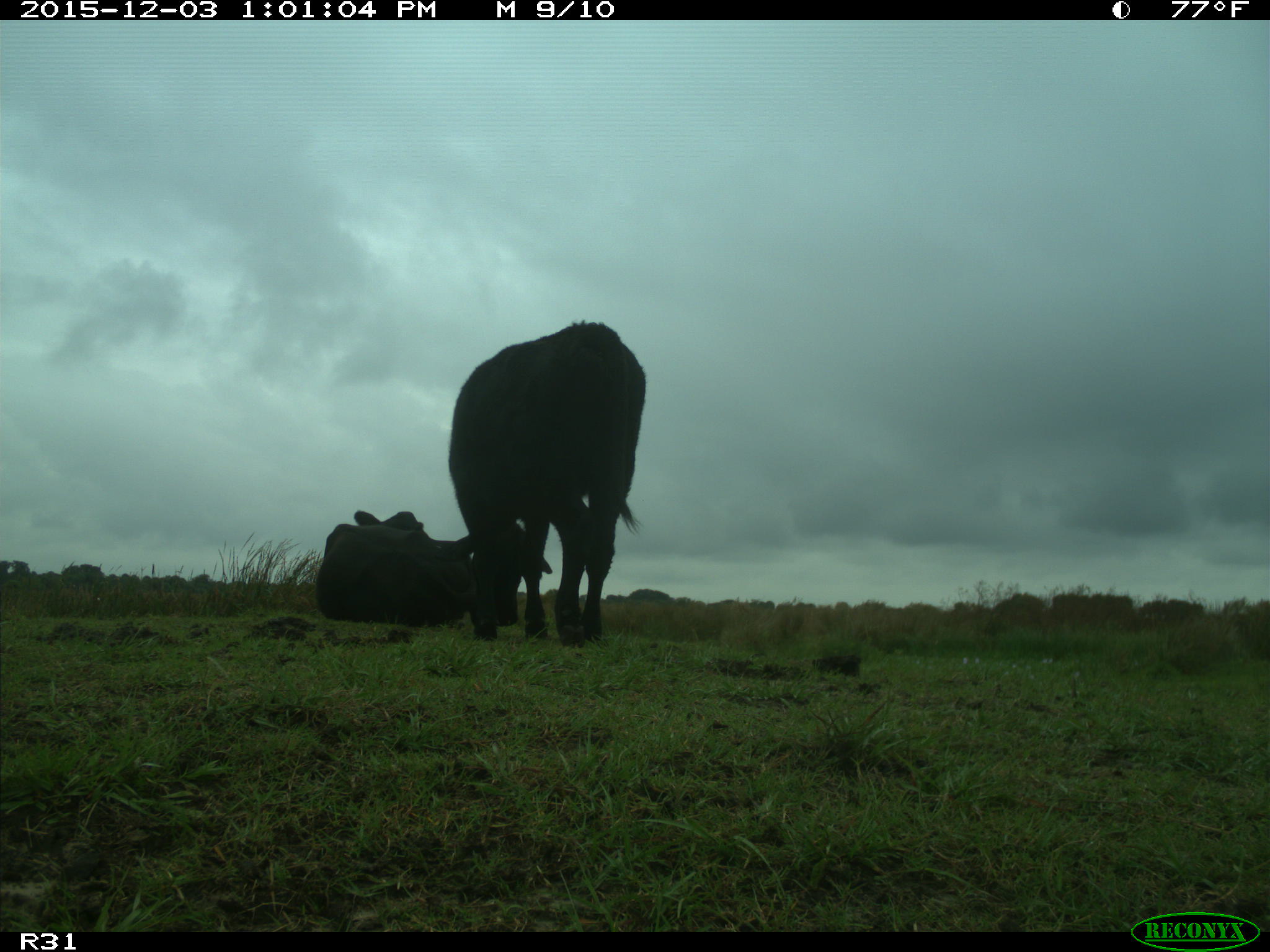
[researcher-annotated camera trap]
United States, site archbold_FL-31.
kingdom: Animalia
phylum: Chordata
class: Mammalia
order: Artiodactyla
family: Bovidae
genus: Bos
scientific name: Bos taurus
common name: domestic cow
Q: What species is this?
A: Bos taurus (domestic cow).